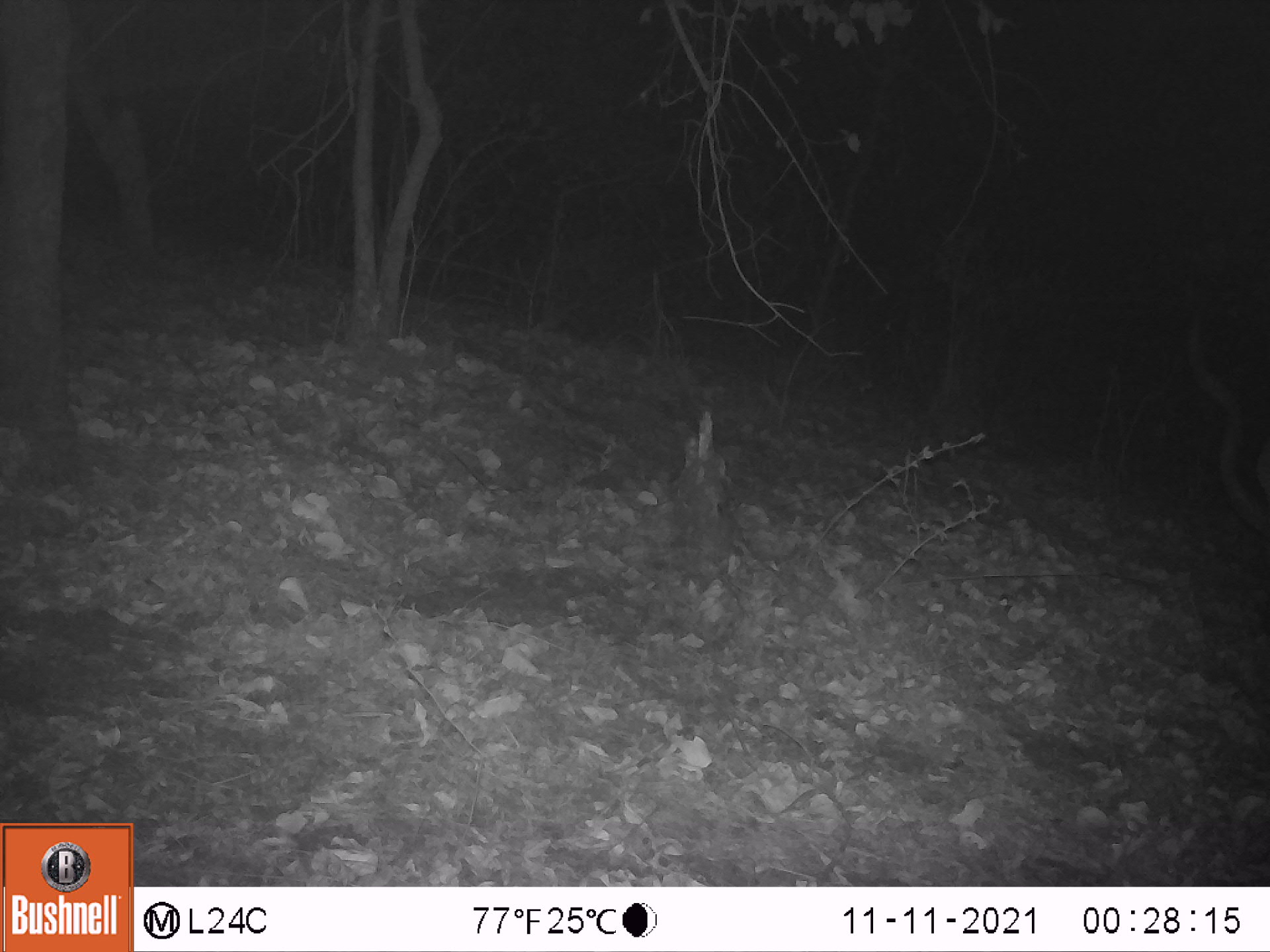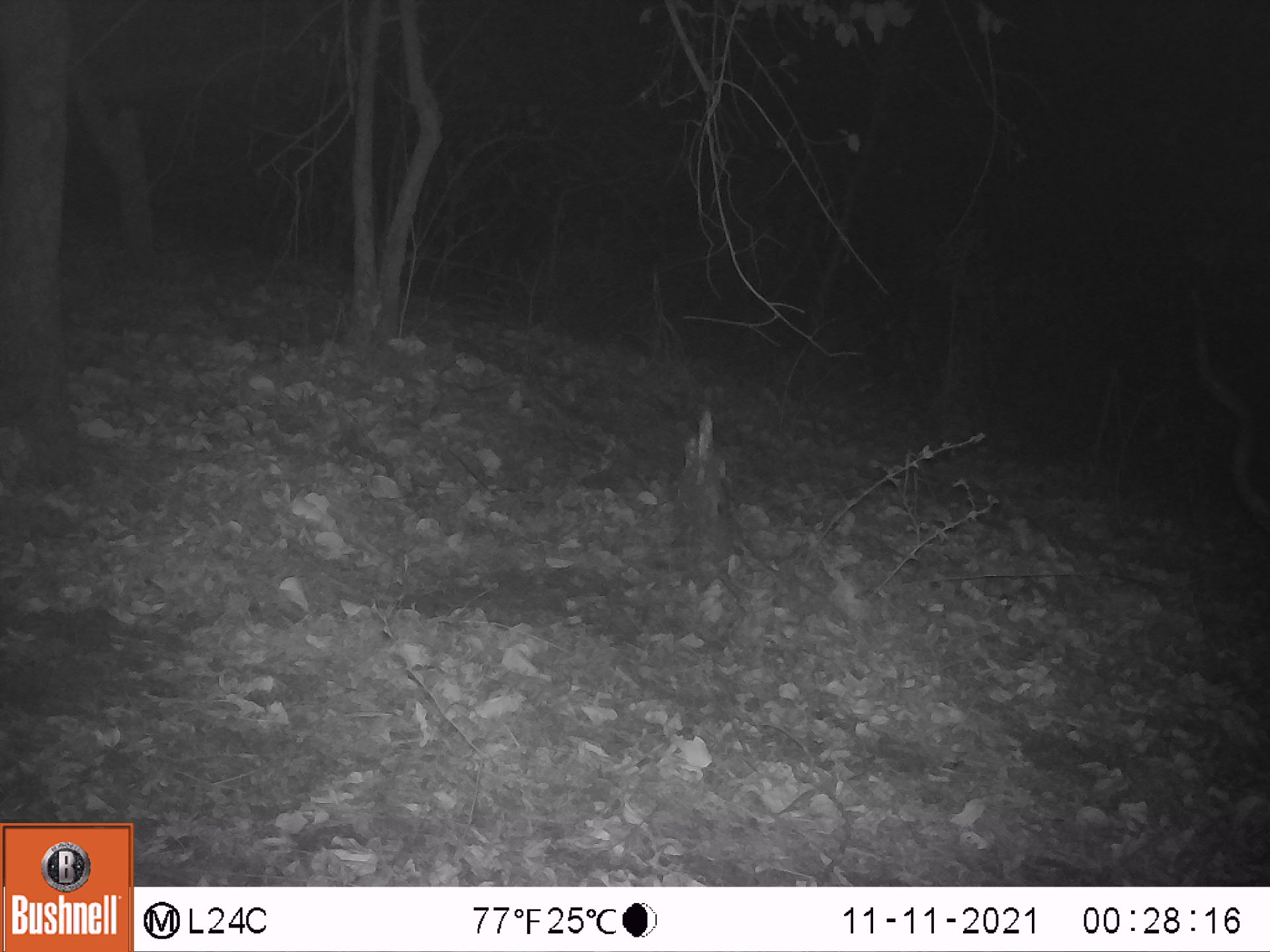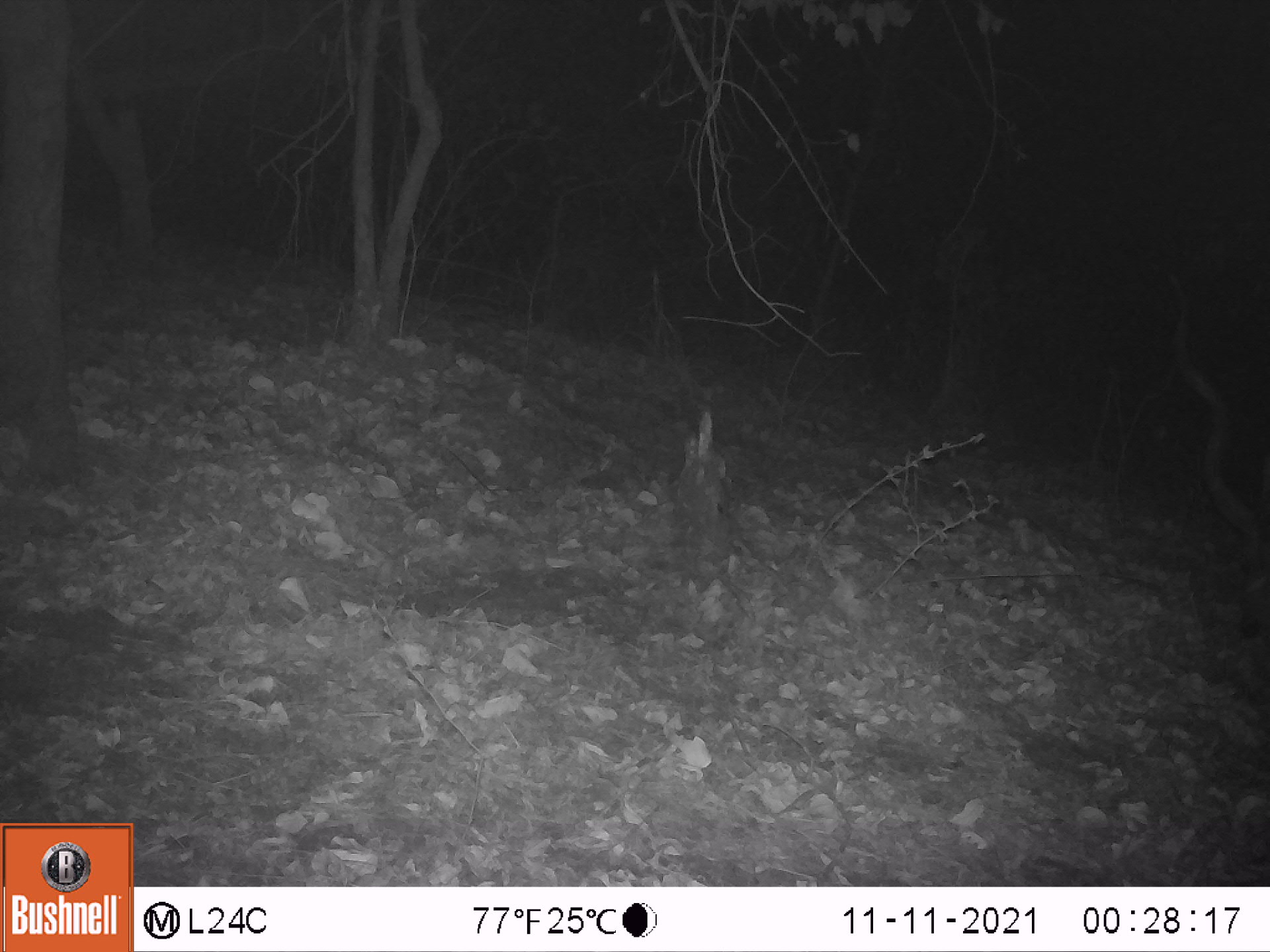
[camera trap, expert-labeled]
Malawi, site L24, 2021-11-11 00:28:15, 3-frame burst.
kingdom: Animalia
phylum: Chordata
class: Mammalia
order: Artiodactyla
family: Bovidae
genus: Tragelaphus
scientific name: Tragelaphus strepsiceros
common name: greater kudu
Greater kudu (Tragelaphus strepsiceros), count 1.